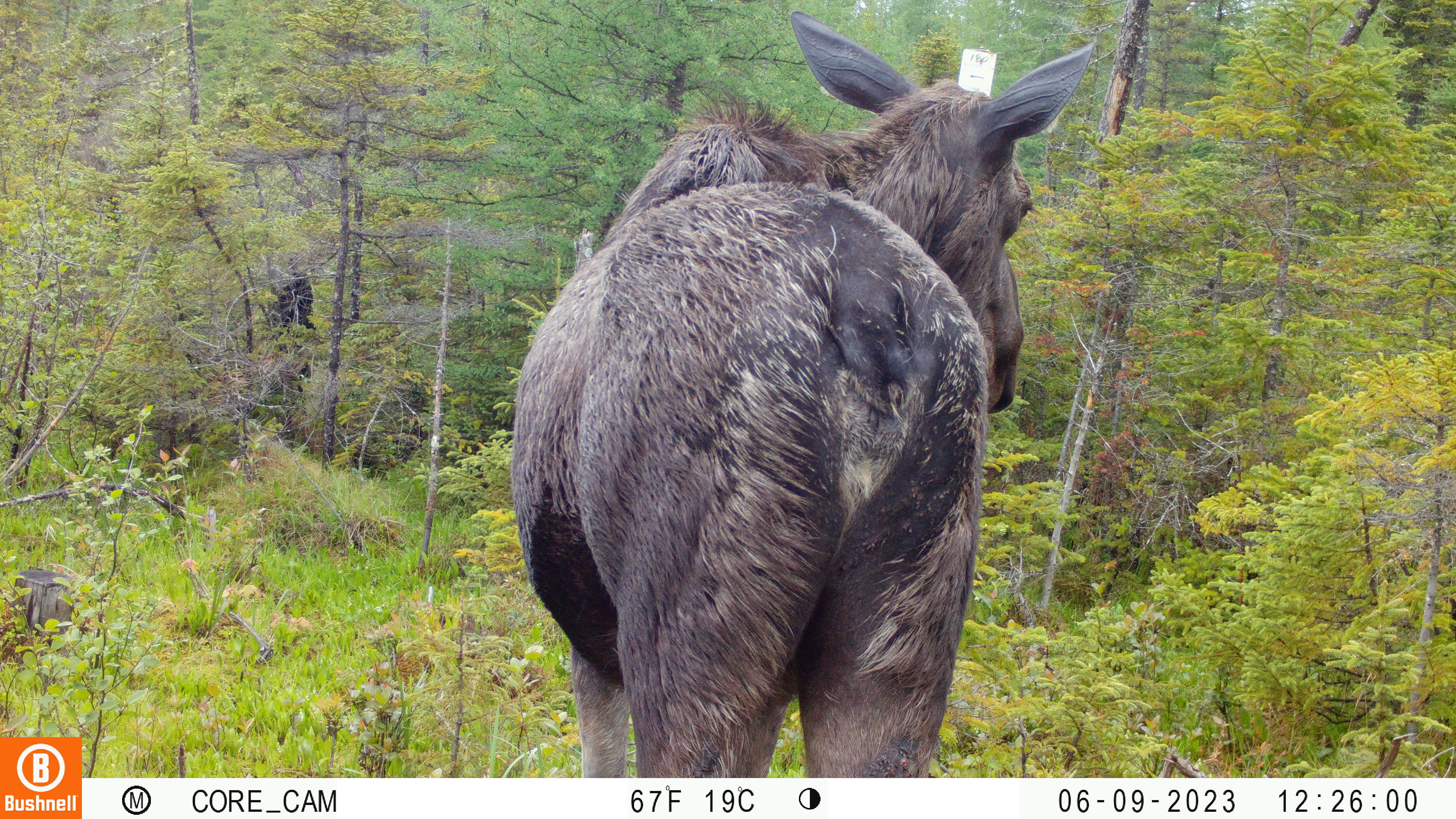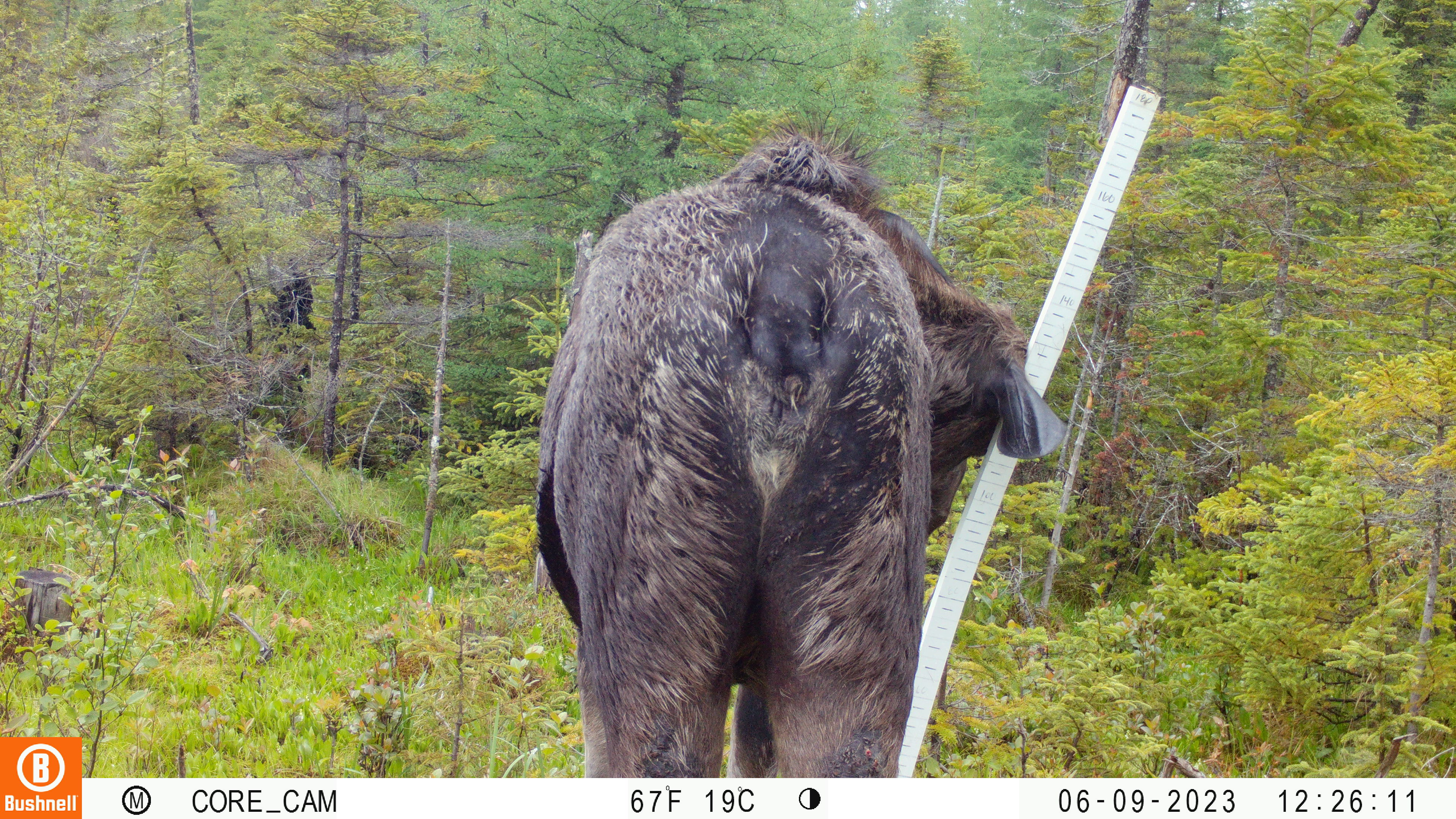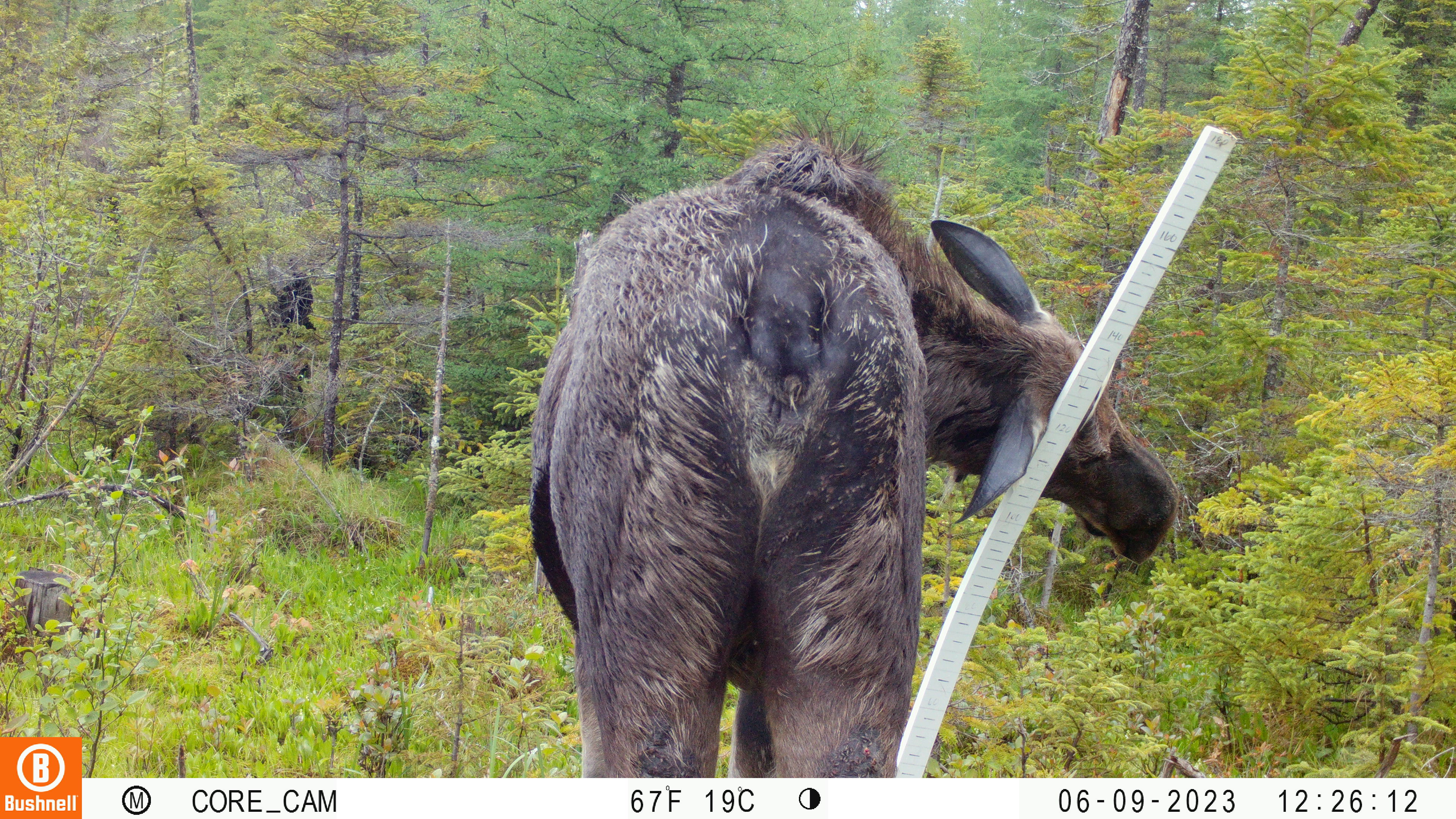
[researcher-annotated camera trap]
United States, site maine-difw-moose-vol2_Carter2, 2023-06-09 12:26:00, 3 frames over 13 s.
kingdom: Animalia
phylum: Chordata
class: Mammalia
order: Artiodactyla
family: Cervidae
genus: Alces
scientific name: Alces alces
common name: moose